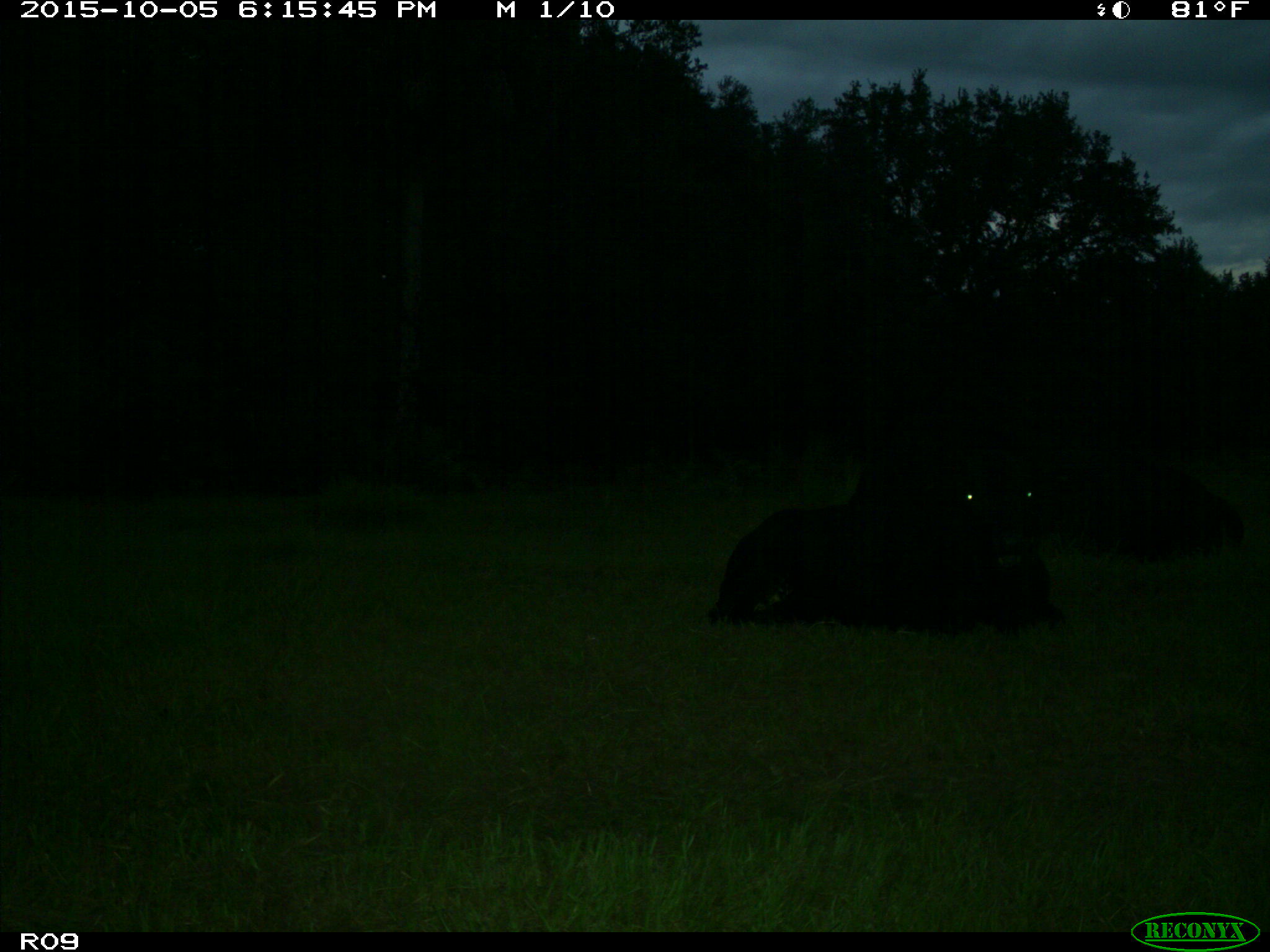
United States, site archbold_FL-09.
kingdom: Animalia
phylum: Chordata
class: Mammalia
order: Artiodactyla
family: Bovidae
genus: Bos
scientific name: Bos taurus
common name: domestic cow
Bos taurus (domestic cow).